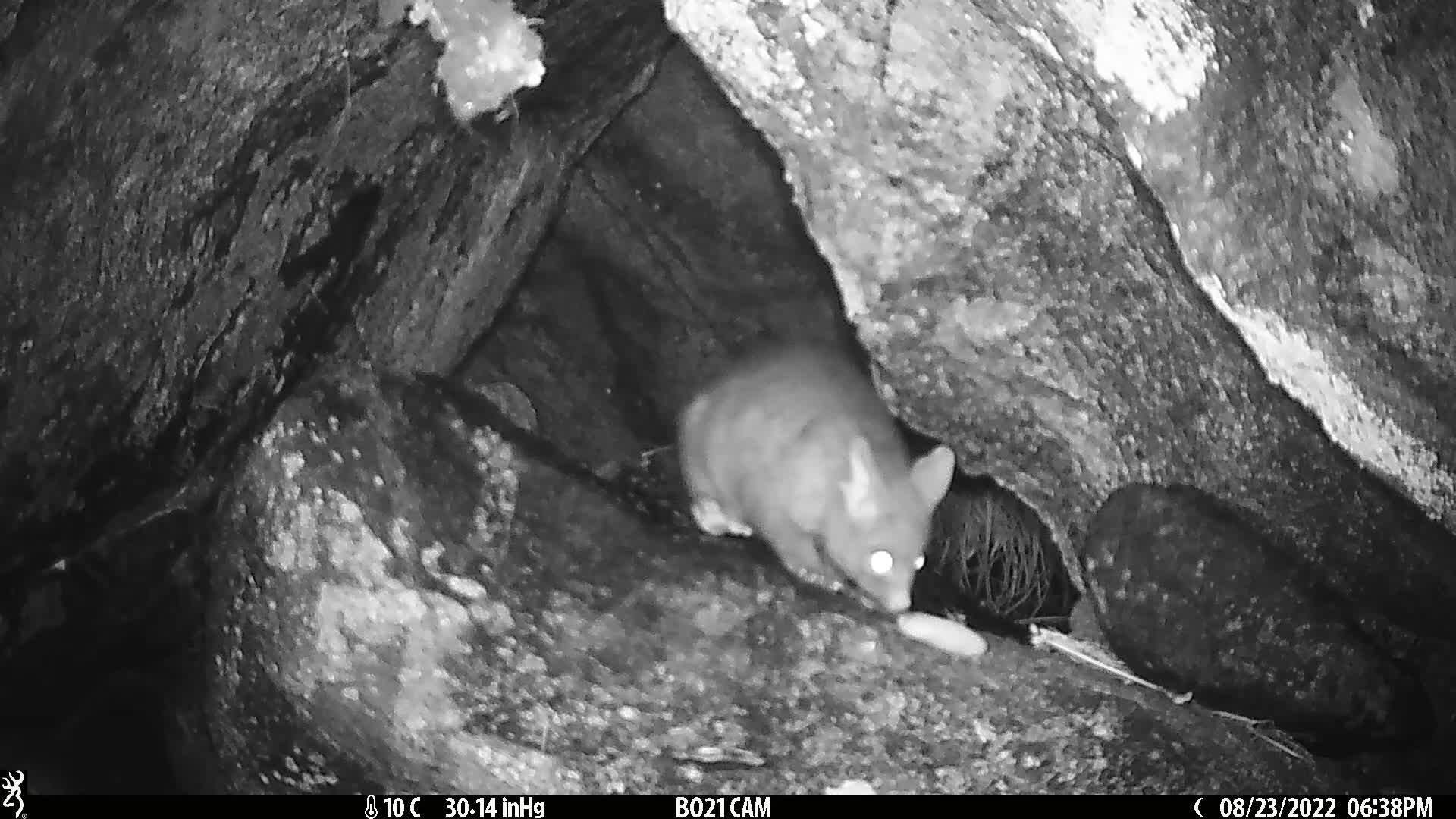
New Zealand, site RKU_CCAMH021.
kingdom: Animalia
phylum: Chordata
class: Mammalia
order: Diprotodontia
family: Phalangeridae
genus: Trichosurus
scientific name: Trichosurus vulpecula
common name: common brushtail possum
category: possum